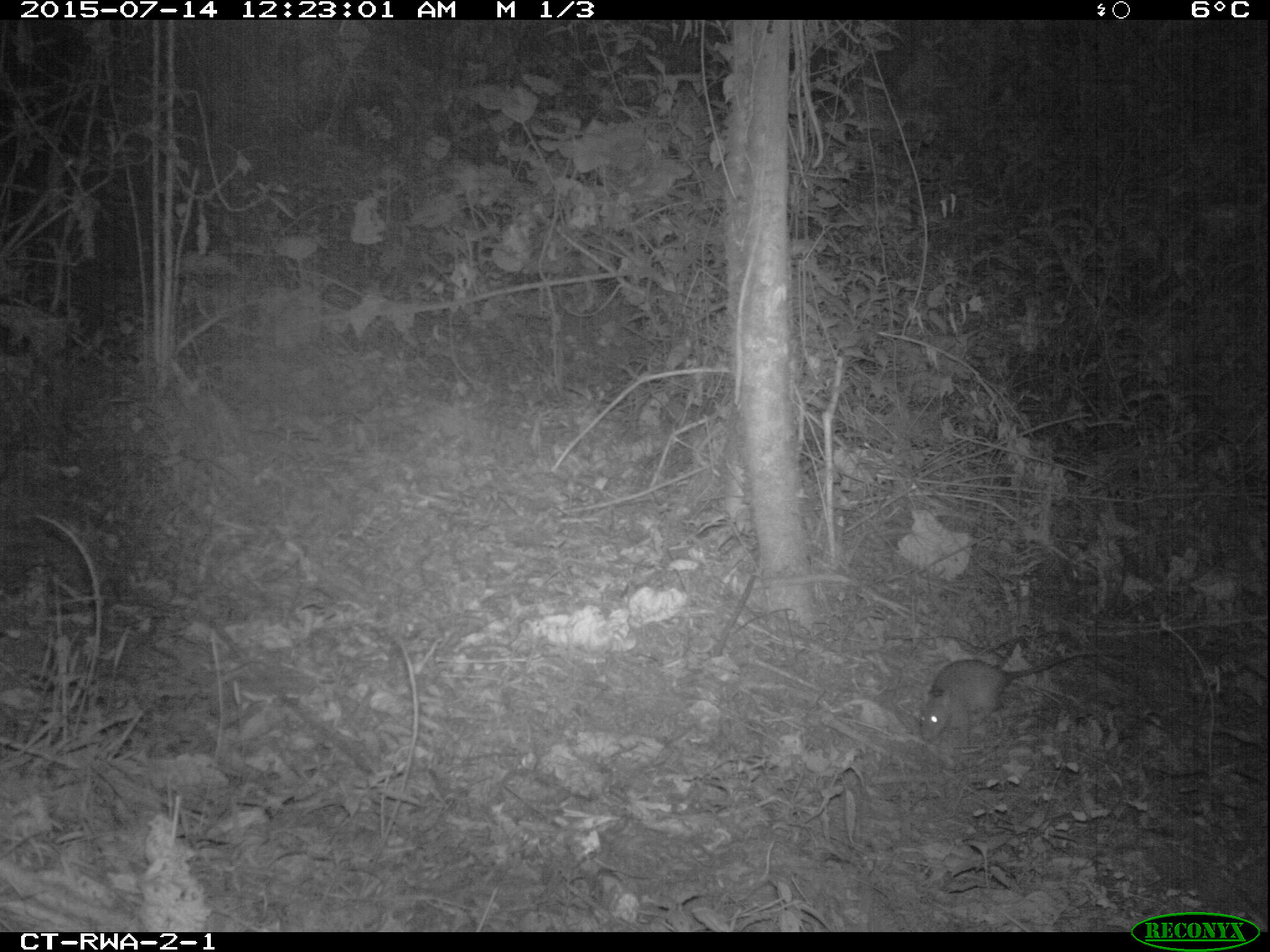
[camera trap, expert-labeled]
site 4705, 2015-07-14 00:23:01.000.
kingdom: Animalia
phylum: Chordata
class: Mammalia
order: Rodentia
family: Nesomyidae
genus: Cricetomys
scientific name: Cricetomys gambianus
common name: african giant pouched rat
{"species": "Cricetomys gambianus (african giant pouched rat)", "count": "1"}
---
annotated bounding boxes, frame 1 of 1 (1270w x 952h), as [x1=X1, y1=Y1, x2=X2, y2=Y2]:
cricetomys gambianus: [x1=917, y1=647, x2=1096, y2=741]